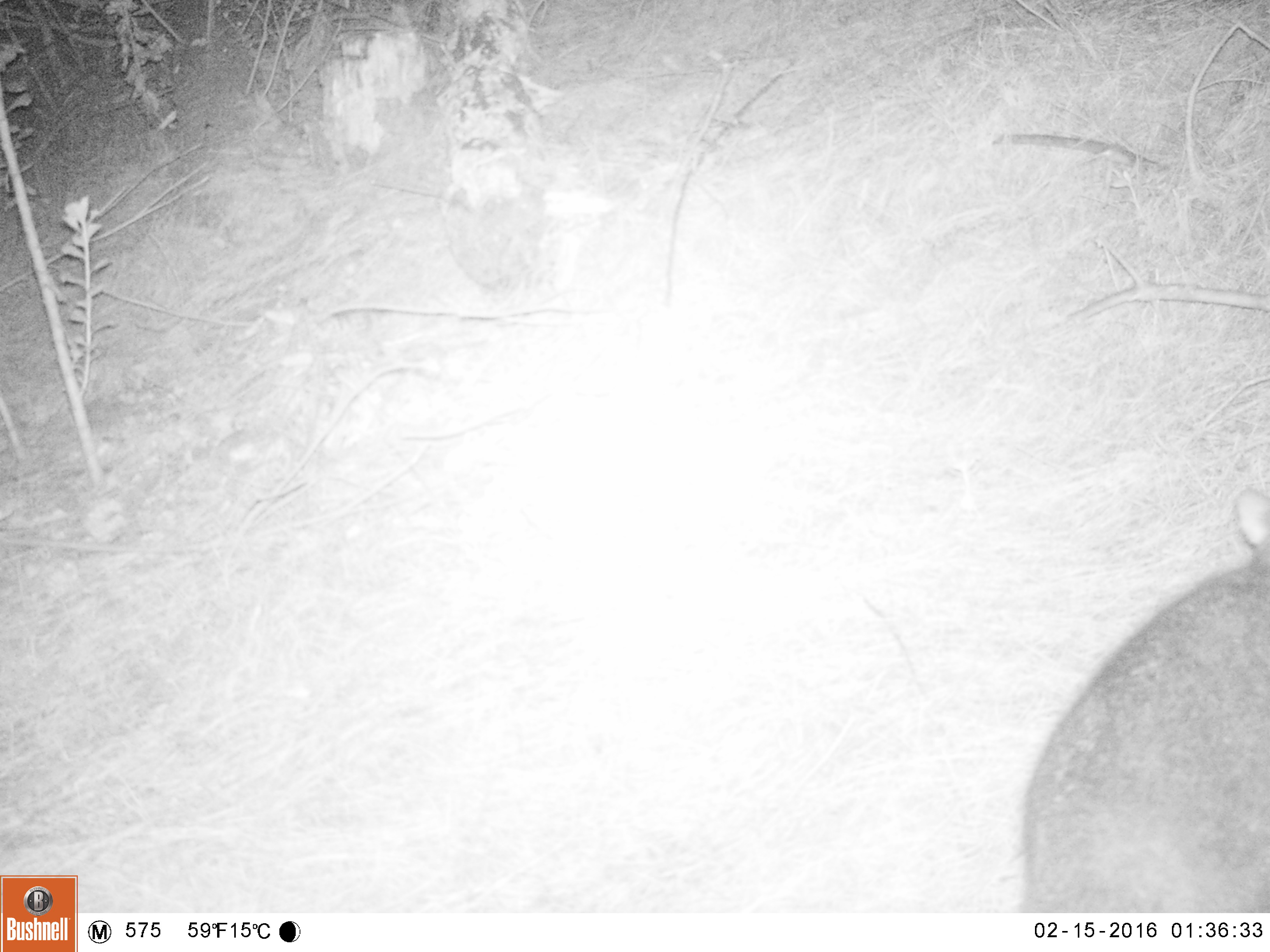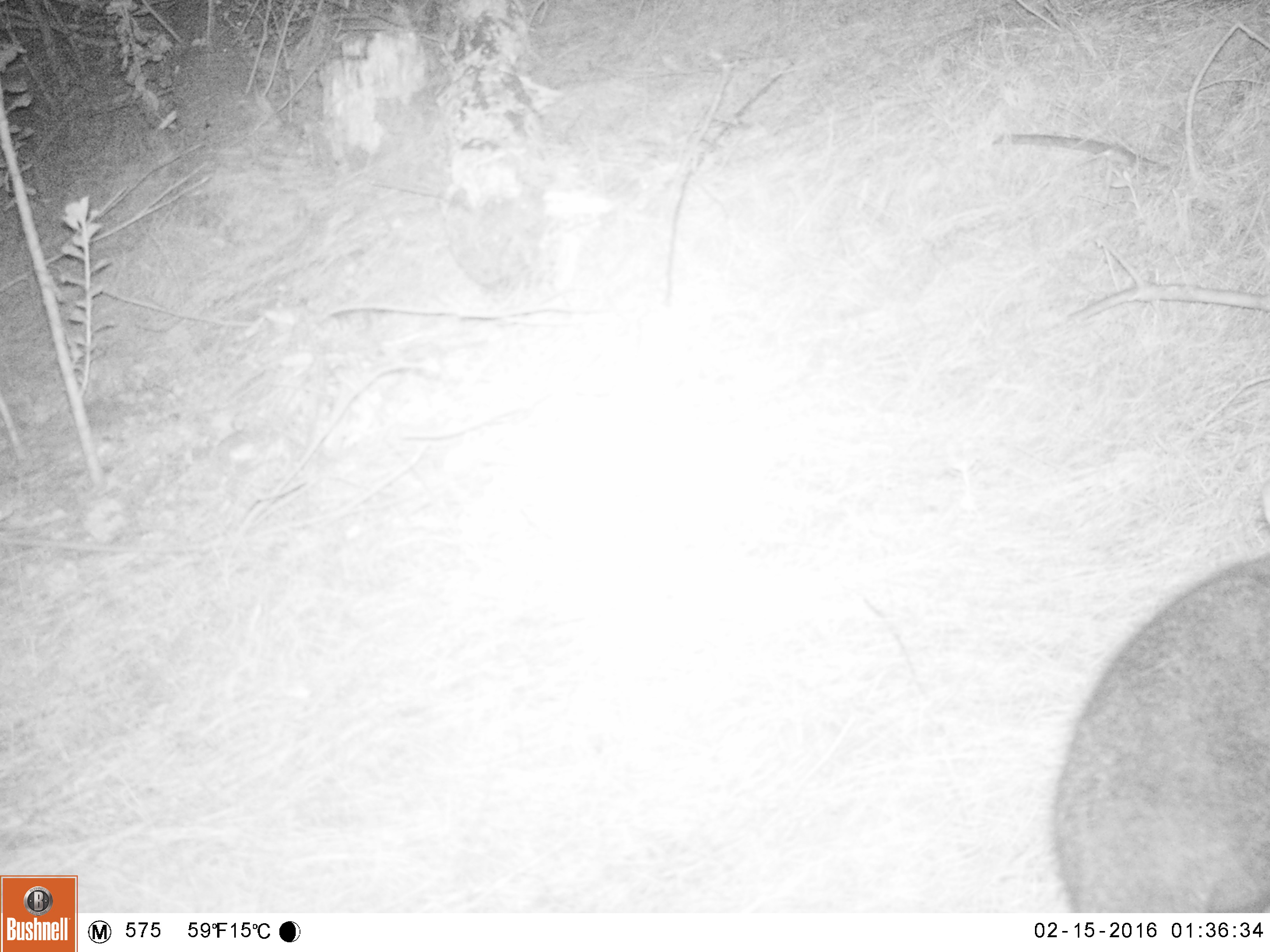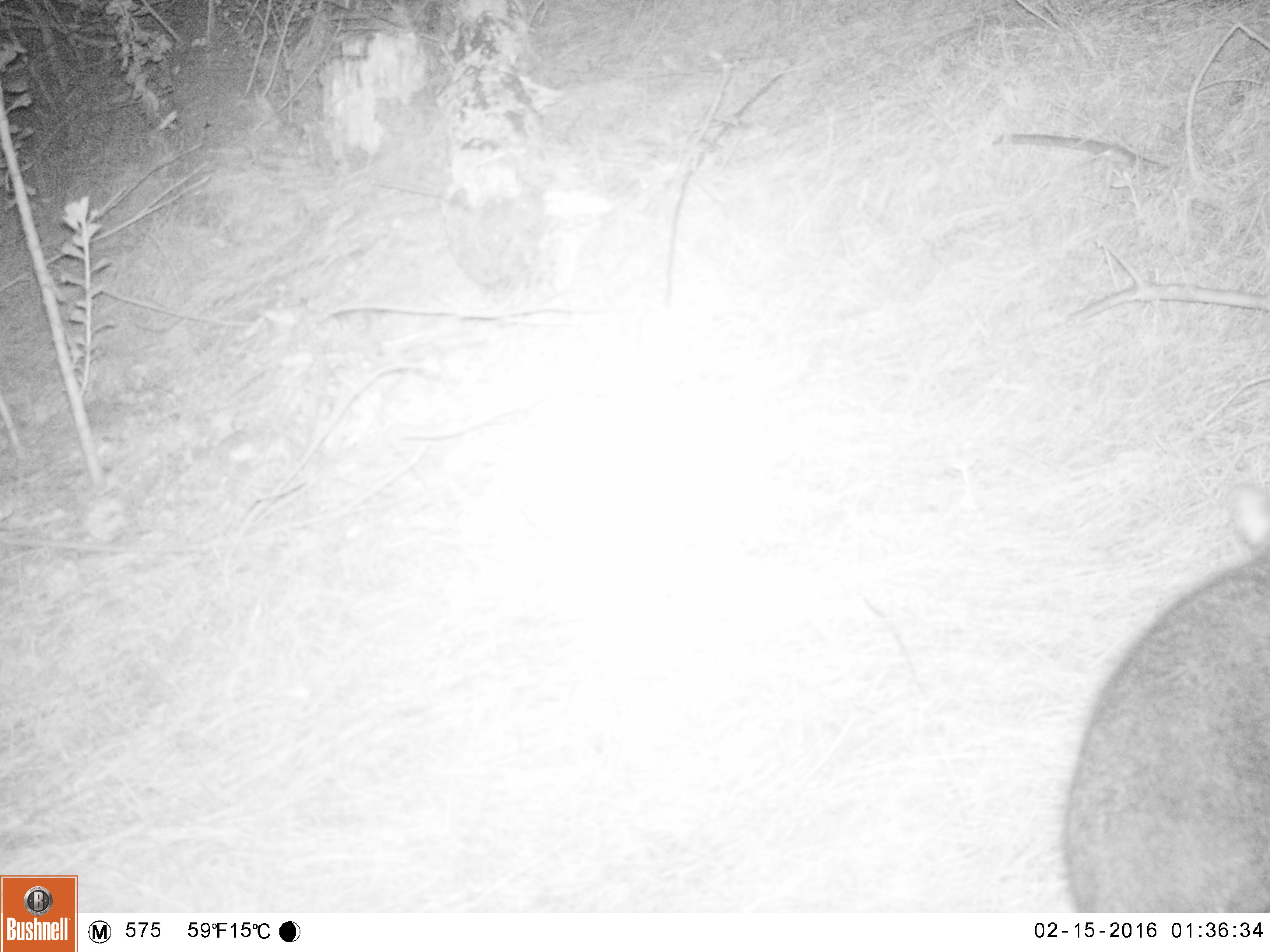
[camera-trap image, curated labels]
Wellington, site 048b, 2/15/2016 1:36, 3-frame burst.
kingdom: Animalia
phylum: Chordata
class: Mammalia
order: Didelphimorphia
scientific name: Didelphimorphia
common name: possum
Possum (Didelphimorphia).